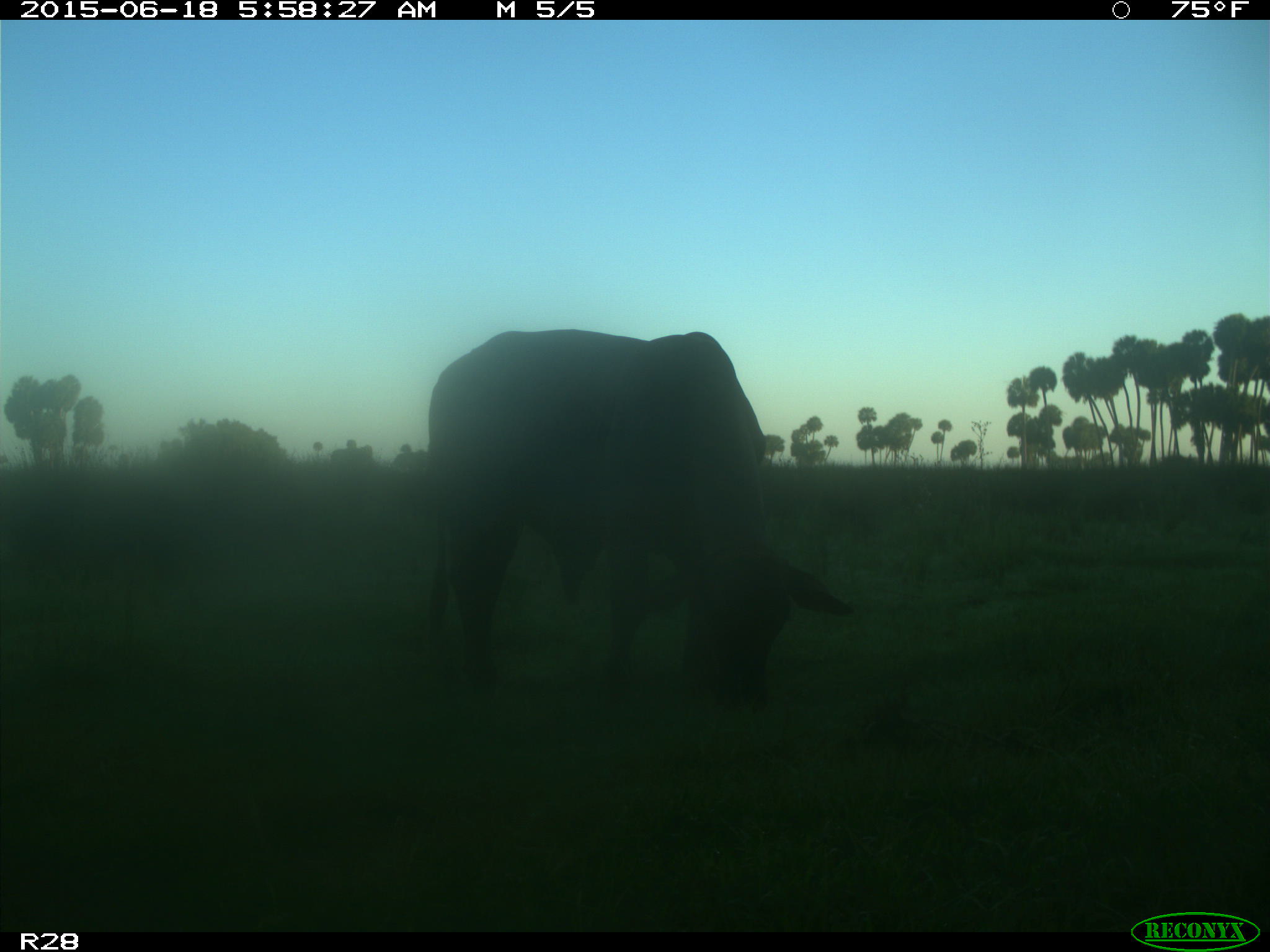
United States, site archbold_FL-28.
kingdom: Animalia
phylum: Chordata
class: Mammalia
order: Artiodactyla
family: Bovidae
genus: Bos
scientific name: Bos taurus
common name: domestic cow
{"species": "Bos taurus (domestic cow)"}